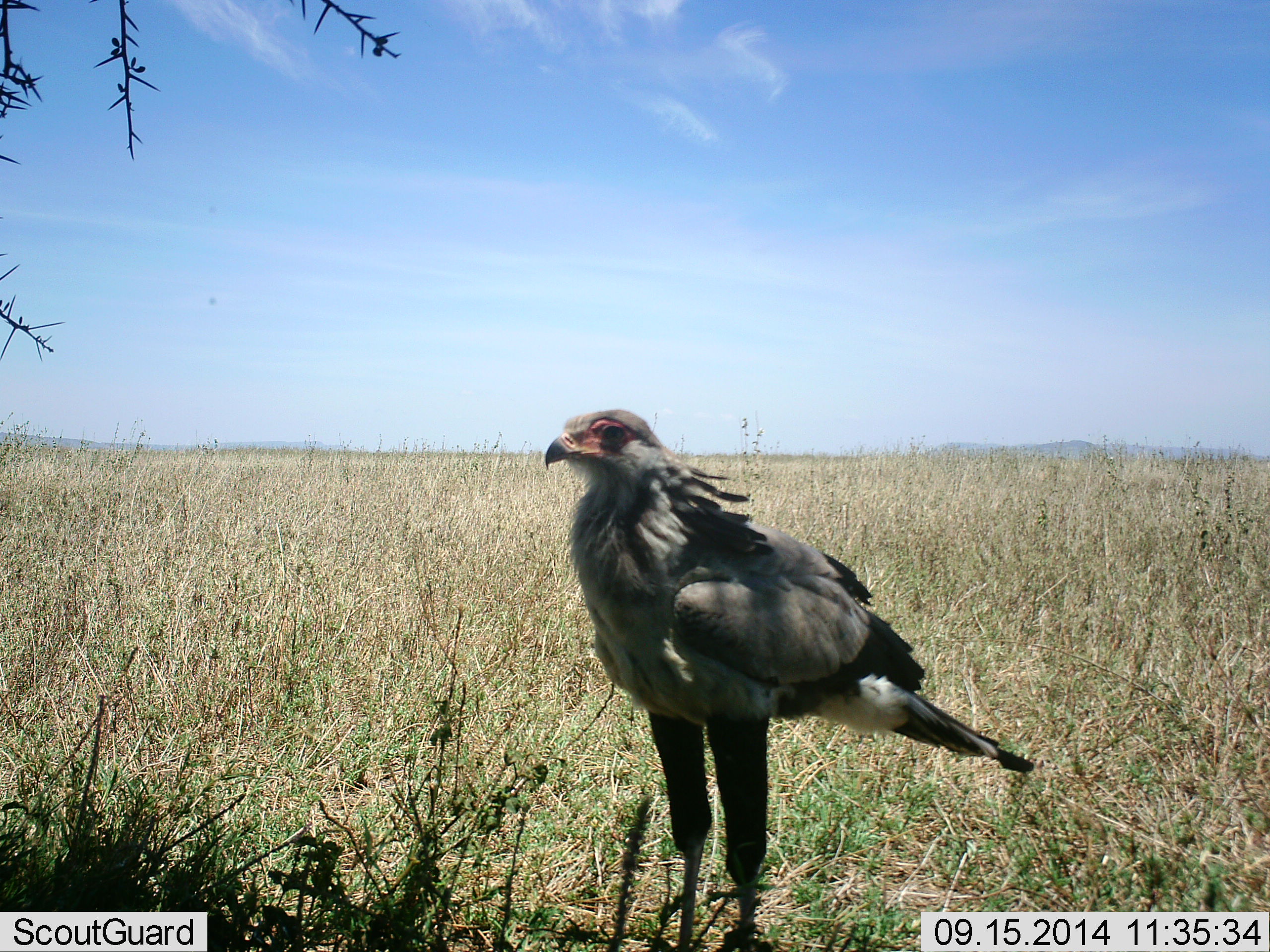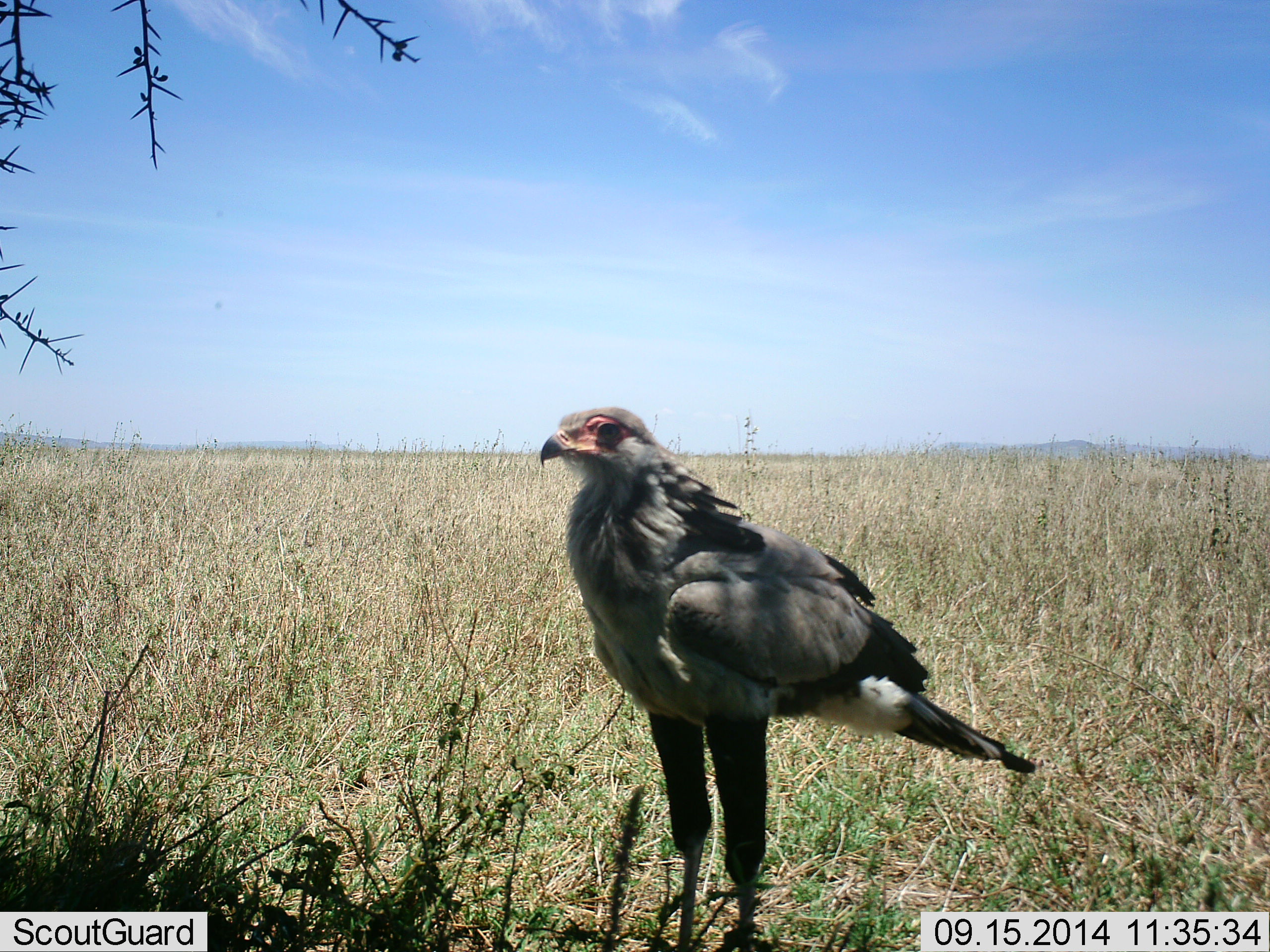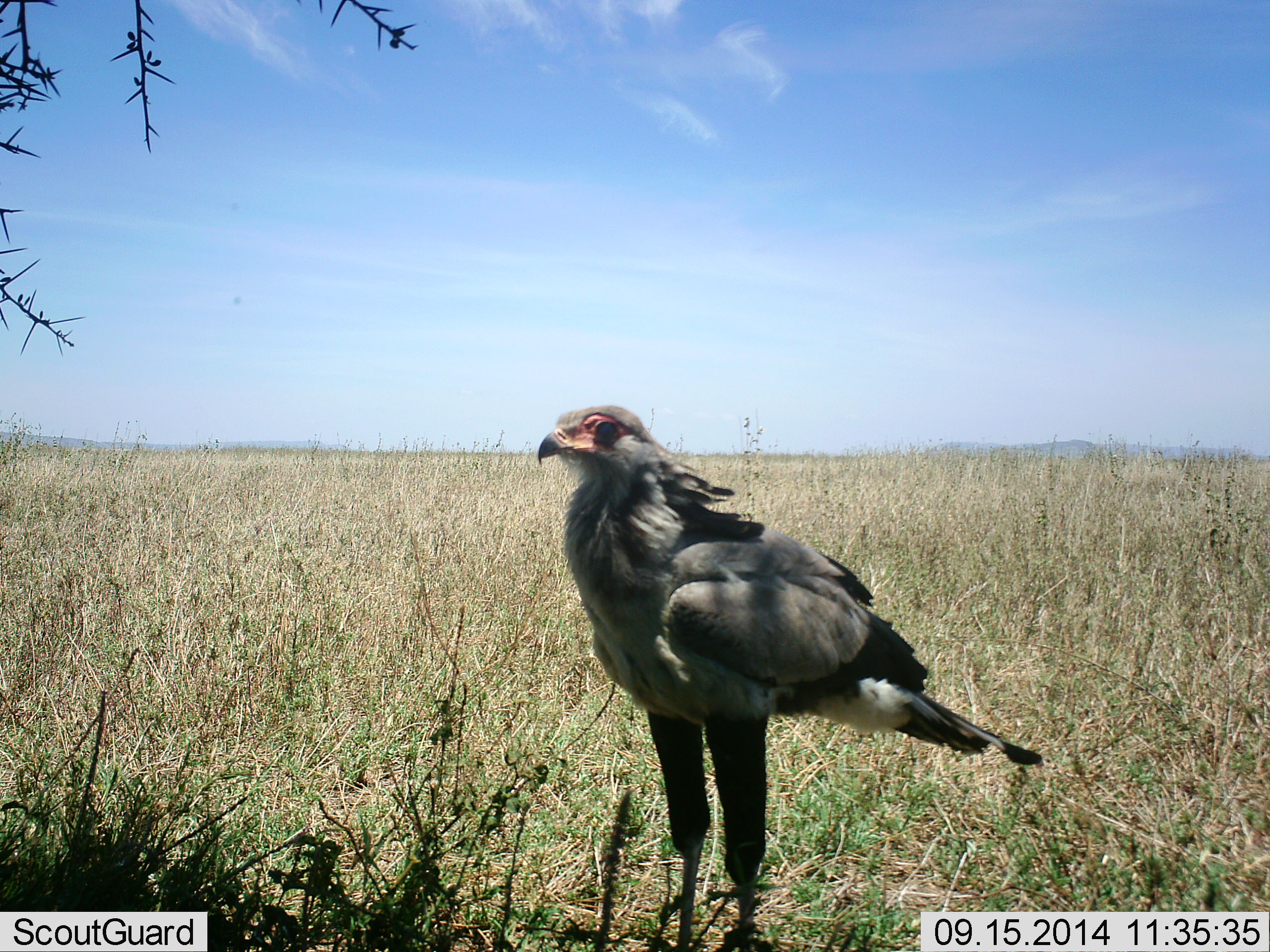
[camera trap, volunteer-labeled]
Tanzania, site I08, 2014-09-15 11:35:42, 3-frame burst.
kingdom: Animalia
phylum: Chordata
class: Aves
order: Accipitriformes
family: Sagittariidae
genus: Sagittarius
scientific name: Sagittarius serpentarius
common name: secretary bird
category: secretarybird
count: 1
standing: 100%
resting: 0%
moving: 0%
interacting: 0%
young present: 0%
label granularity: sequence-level